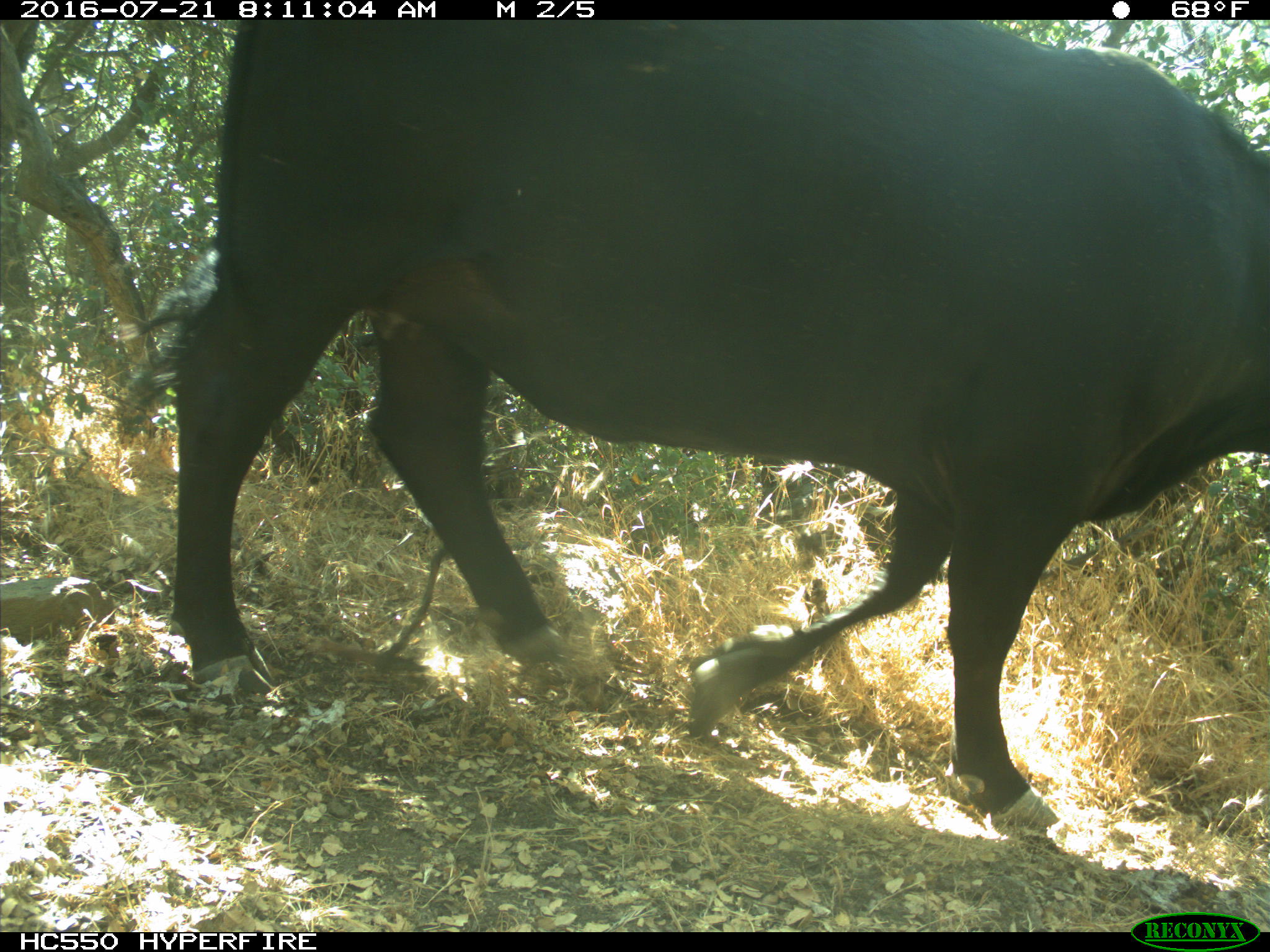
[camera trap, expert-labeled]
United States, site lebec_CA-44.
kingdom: Animalia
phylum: Chordata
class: Mammalia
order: Artiodactyla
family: Bovidae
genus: Bos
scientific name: Bos taurus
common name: domestic cow